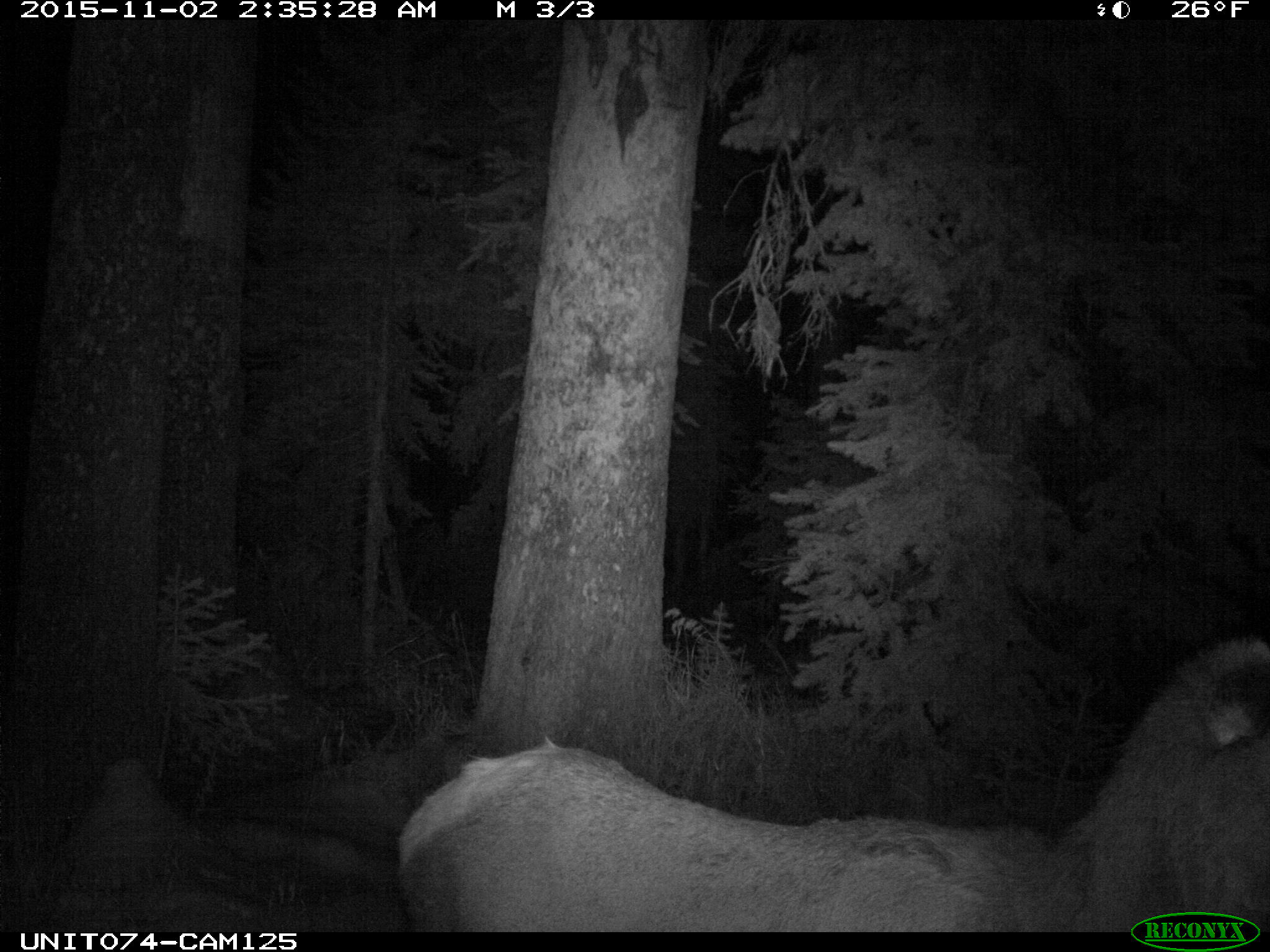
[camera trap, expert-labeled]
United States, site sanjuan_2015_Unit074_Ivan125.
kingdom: Animalia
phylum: Chordata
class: Mammalia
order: Artiodactyla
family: Cervidae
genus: Cervus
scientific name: Cervus elaphus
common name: red deer